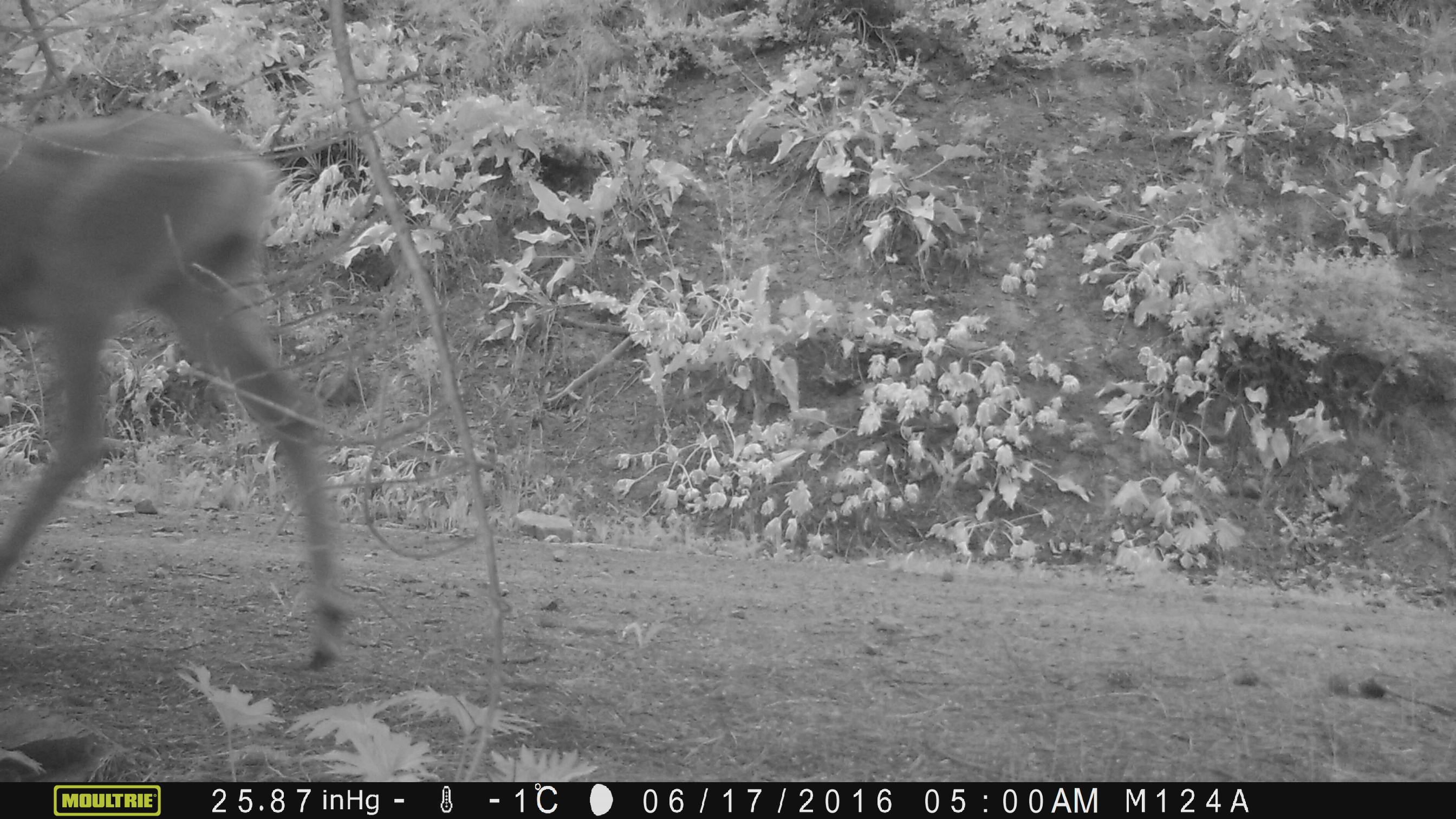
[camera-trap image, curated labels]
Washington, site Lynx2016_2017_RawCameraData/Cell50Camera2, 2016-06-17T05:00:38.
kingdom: Animalia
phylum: Chordata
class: Mammalia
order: Artiodactyla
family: Cervidae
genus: Odocoileus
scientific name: Odocoileus hemionus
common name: mule deer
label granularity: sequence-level